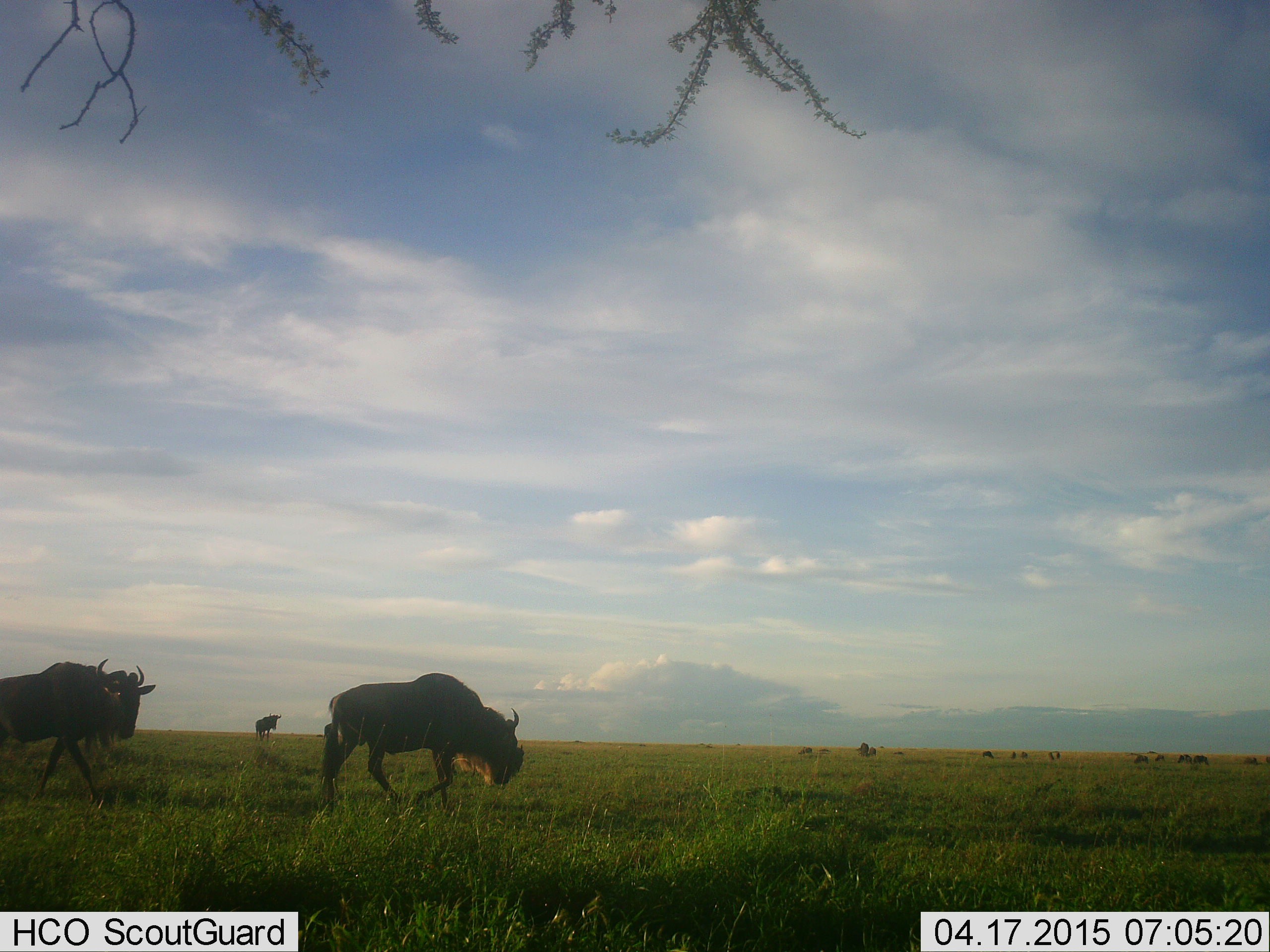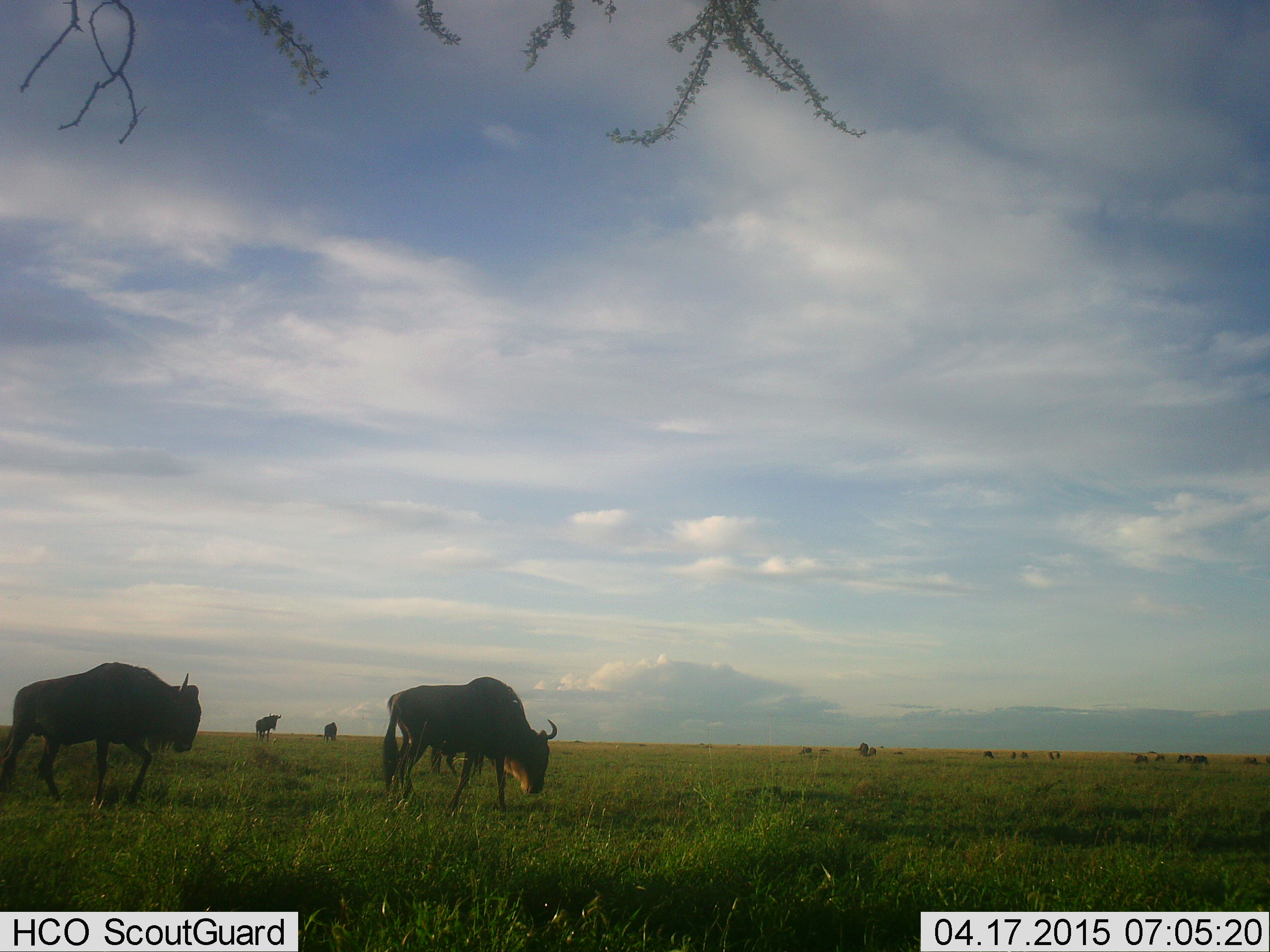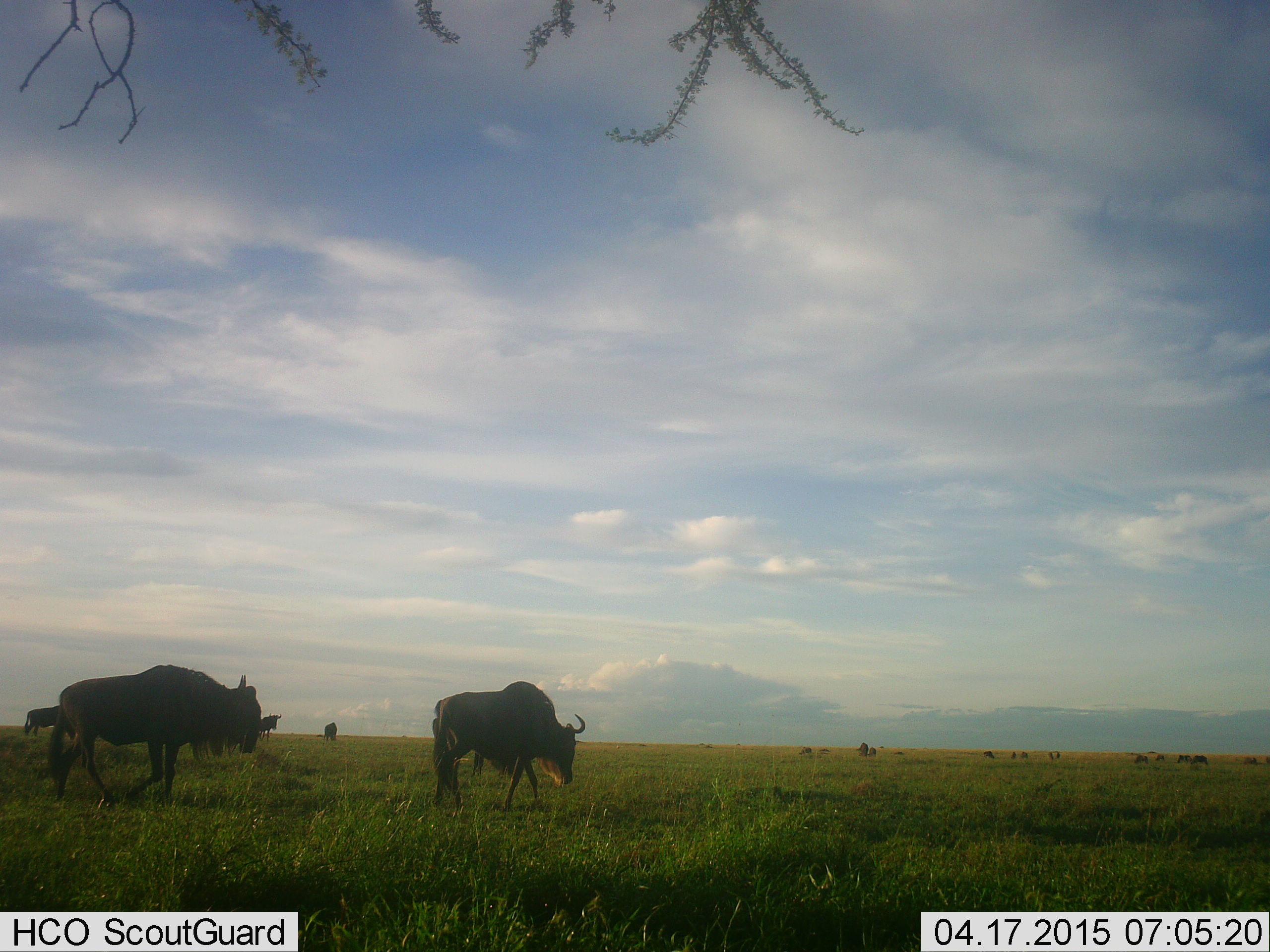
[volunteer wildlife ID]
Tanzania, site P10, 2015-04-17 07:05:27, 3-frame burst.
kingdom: Animalia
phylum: Chordata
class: Mammalia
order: Artiodactyla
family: Bovidae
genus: Connochaetes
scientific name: Connochaetes taurinus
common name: blue wildebeest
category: wildebeest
Wildebeest (blue wildebeest) (Connochaetes taurinus), count 11-50. Behavior (volunteer vote fractions): standing 40%, resting 0%, moving 80%, interacting 10%. Young present (vote fraction): 0%. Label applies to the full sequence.